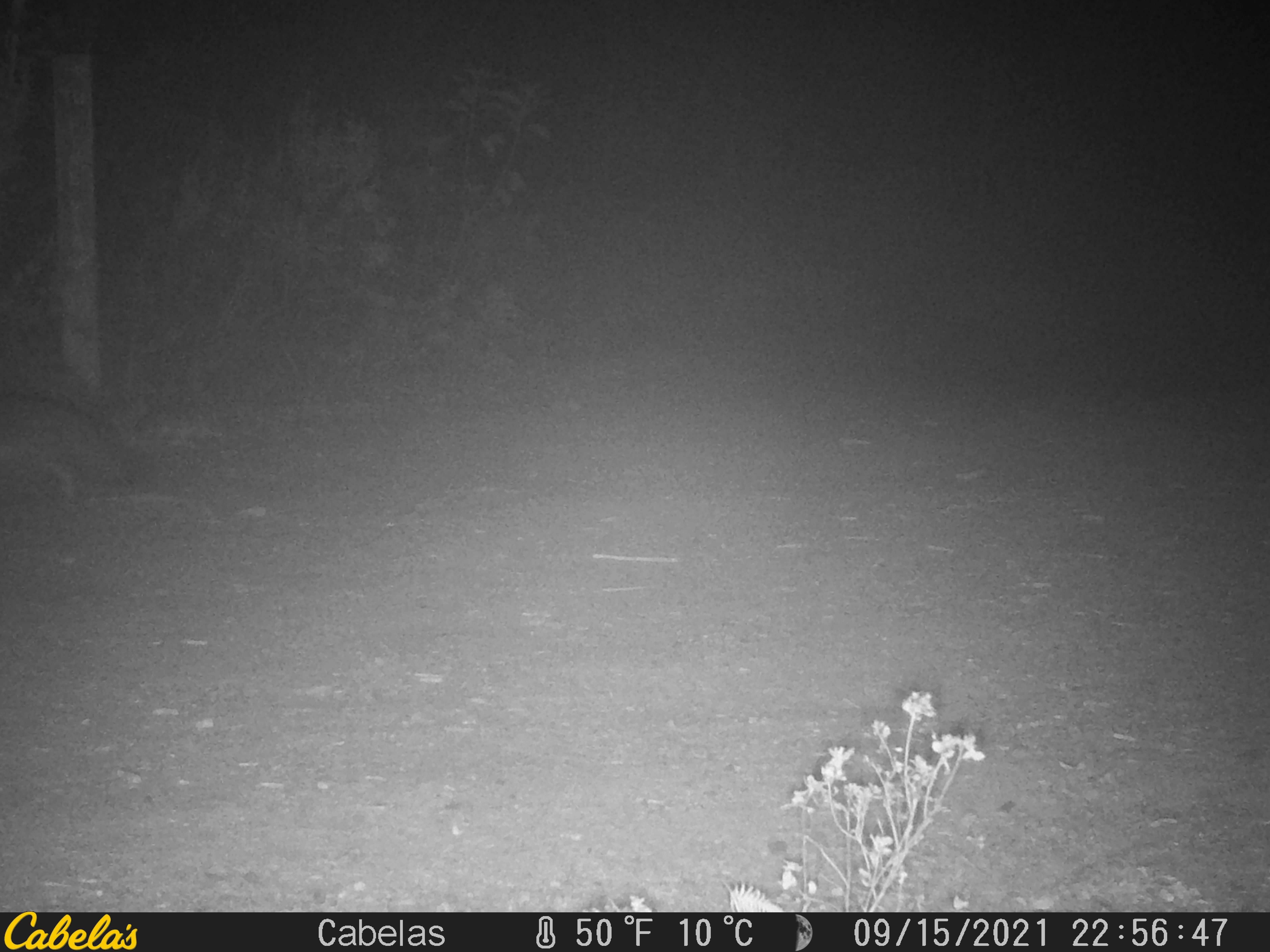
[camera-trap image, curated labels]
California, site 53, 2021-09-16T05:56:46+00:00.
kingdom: Animalia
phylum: Chordata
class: Mammalia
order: Carnivora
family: Canidae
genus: Urocyon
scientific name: Urocyon cinereoargenteus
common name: gray fox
Gray fox (Urocyon cinereoargenteus).